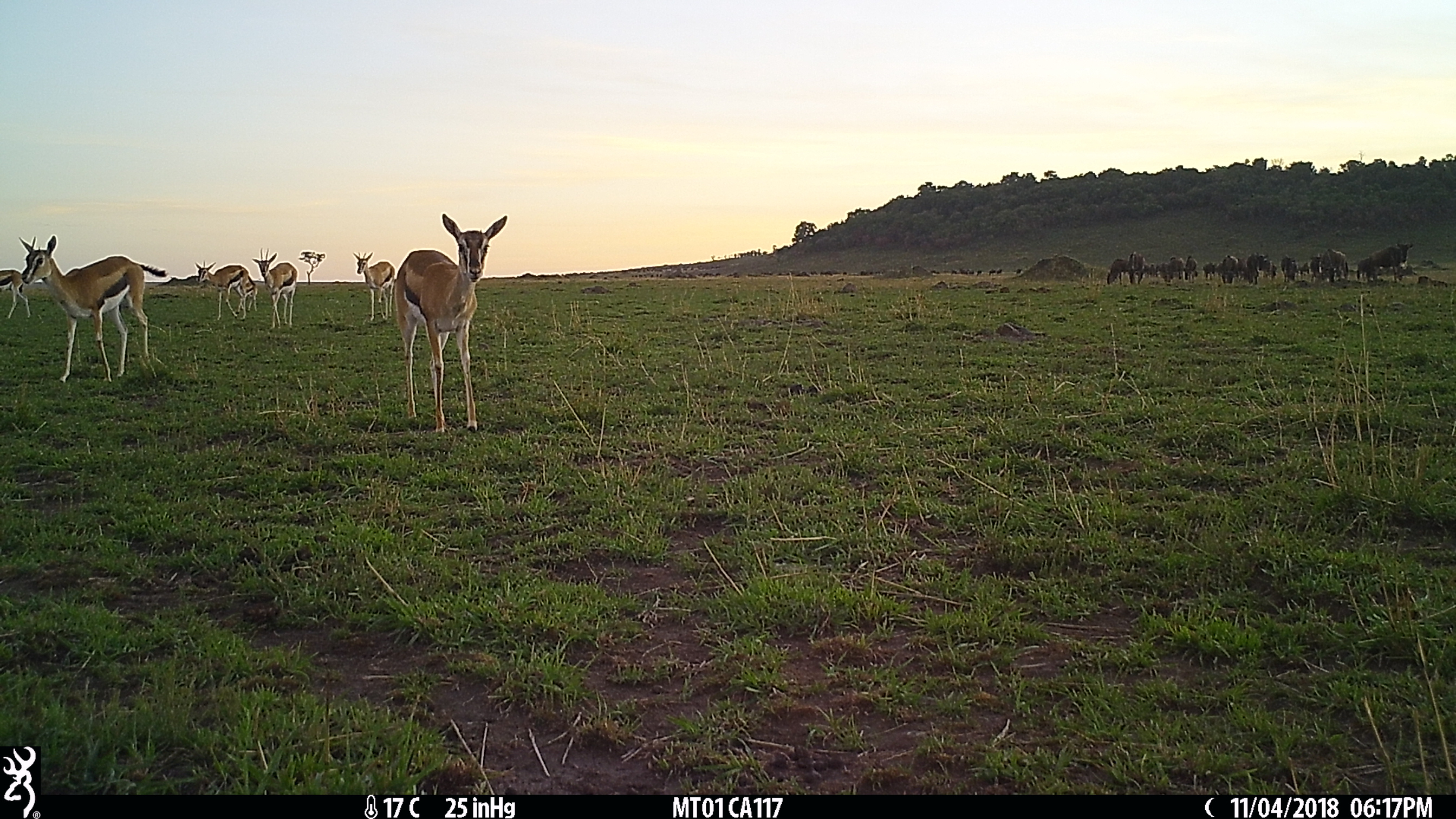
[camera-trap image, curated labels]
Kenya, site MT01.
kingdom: Animalia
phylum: Chordata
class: Mammalia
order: Artiodactyla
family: Bovidae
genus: Eudorcas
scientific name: Eudorcas thomsonii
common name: thomon's gazelle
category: gazelle thomsons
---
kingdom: Animalia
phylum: Chordata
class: Mammalia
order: Artiodactyla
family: Bovidae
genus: Connochaetes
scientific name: Connochaetes taurinus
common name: blue wildebeest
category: wildebeest